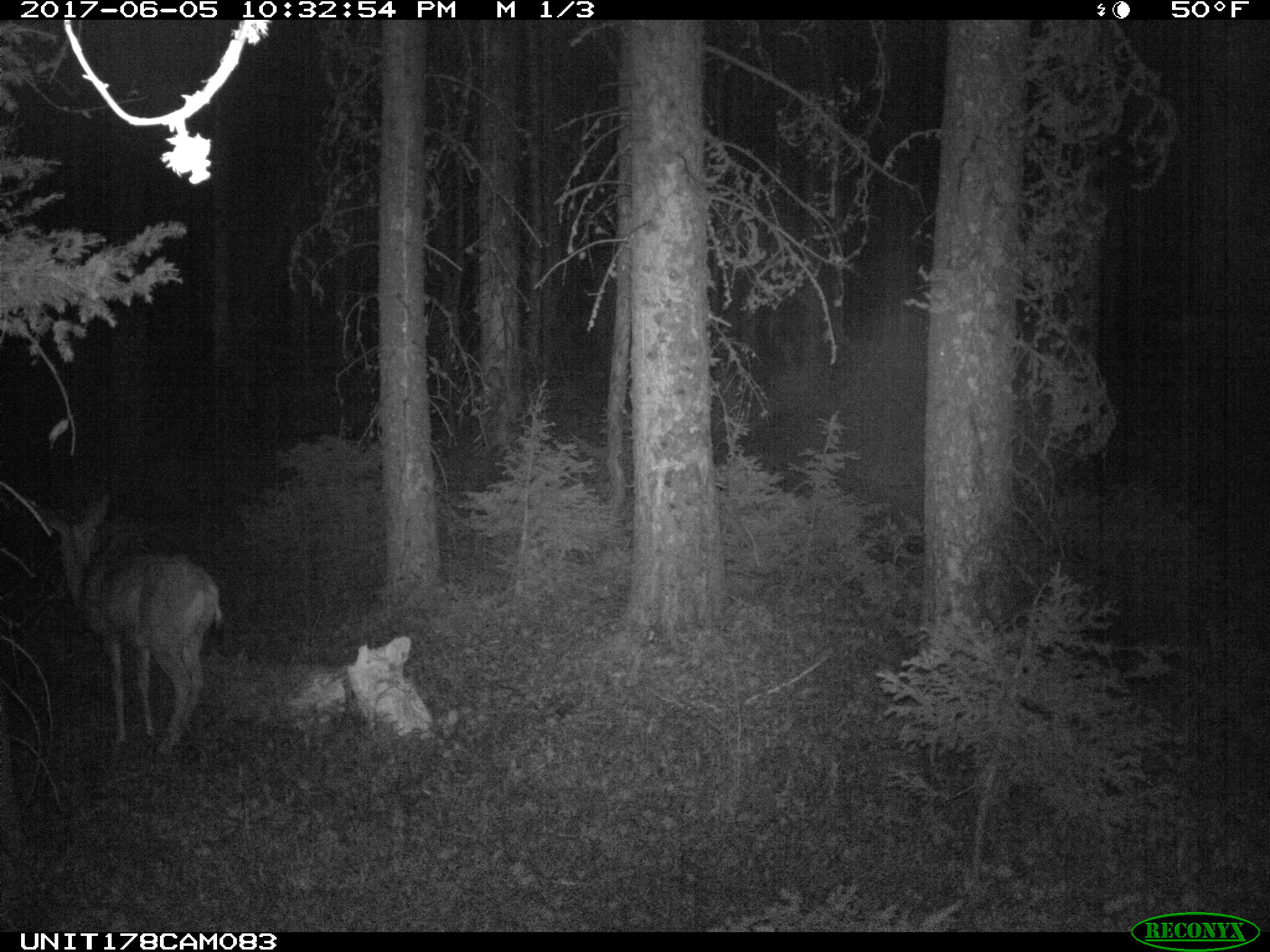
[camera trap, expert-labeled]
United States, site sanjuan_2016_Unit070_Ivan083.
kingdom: Animalia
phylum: Chordata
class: Mammalia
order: Artiodactyla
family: Cervidae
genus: Odocoileus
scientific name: Odocoileus hemionus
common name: mule deer